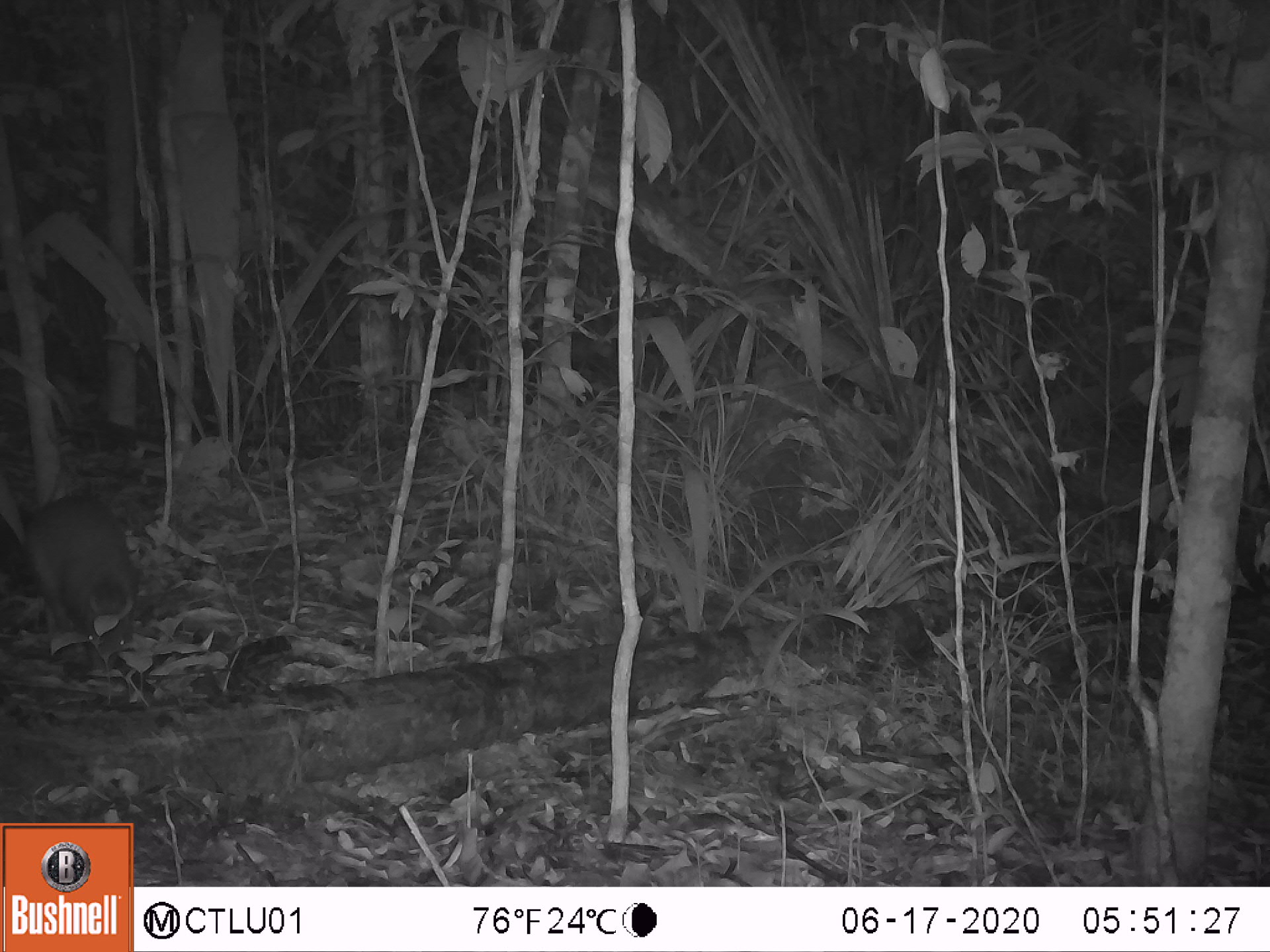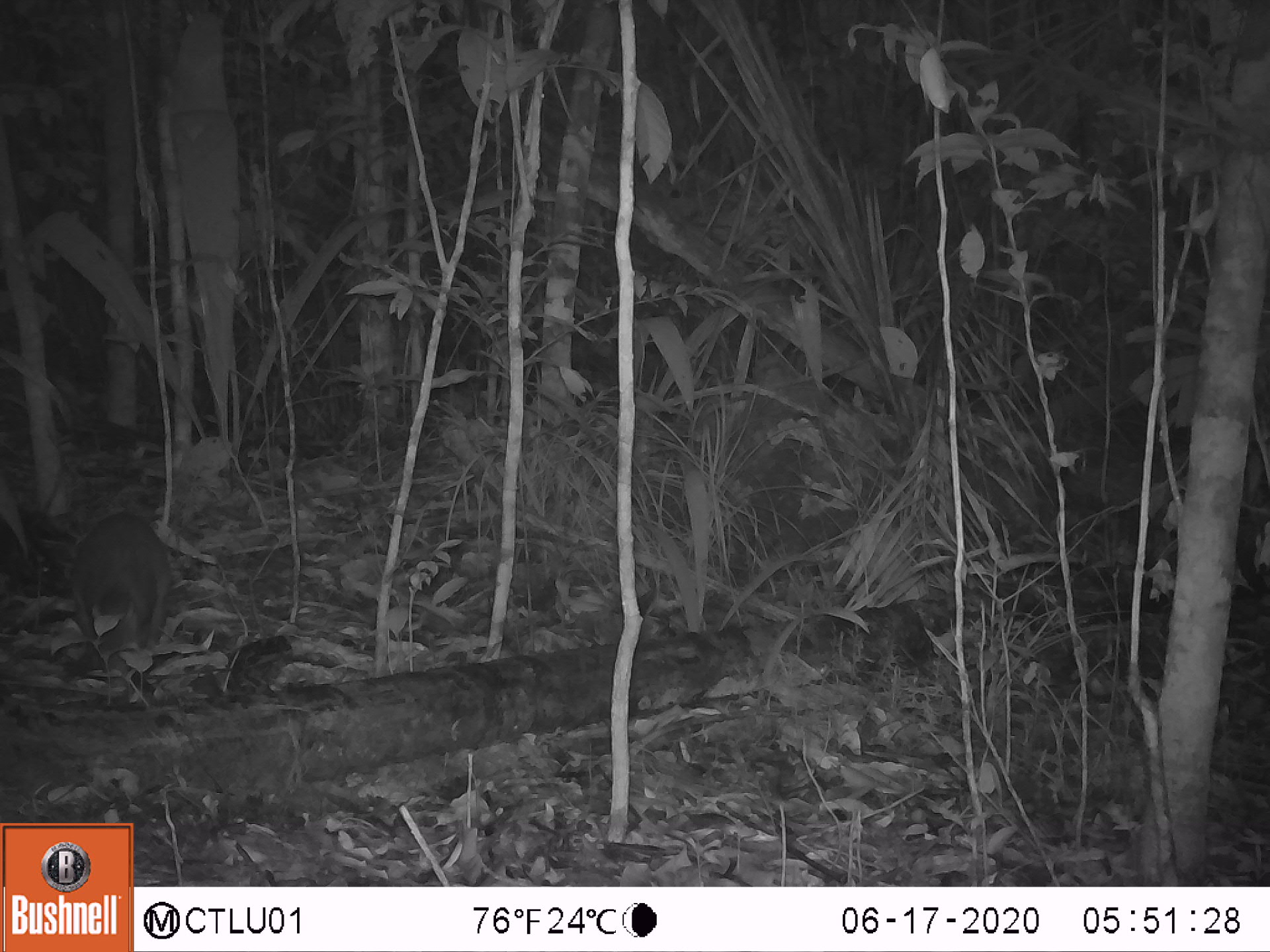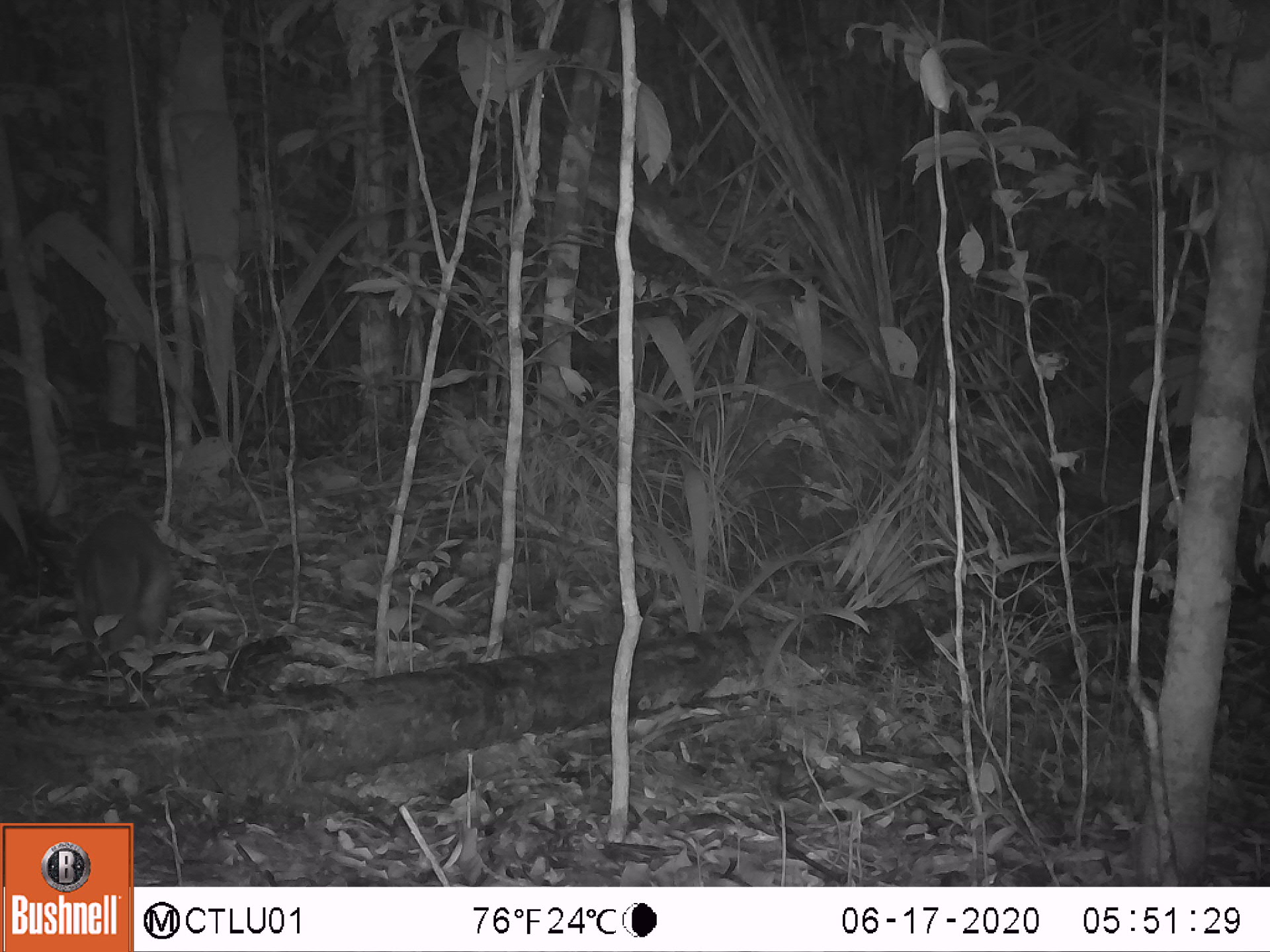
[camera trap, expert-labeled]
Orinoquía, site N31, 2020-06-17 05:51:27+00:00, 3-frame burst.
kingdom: Animalia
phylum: Chordata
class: Mammalia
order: Rodentia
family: Dasyproctidae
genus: Dasyprocta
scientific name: Dasyprocta fuliginosa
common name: black agouti